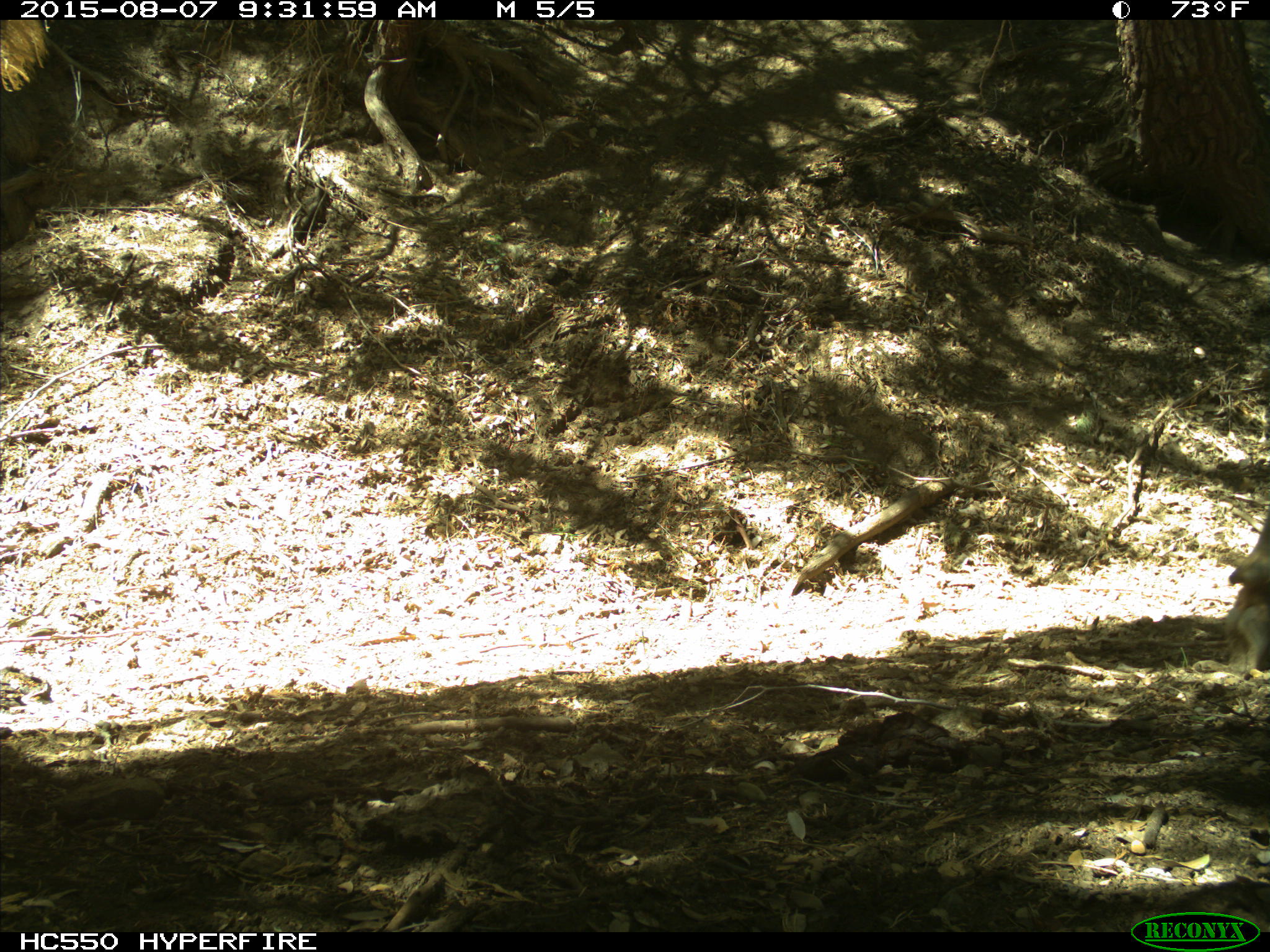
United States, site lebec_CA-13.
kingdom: Animalia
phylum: Chordata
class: Mammalia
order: Artiodactyla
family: Cervidae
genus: Cervus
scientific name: Cervus canadensis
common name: elk